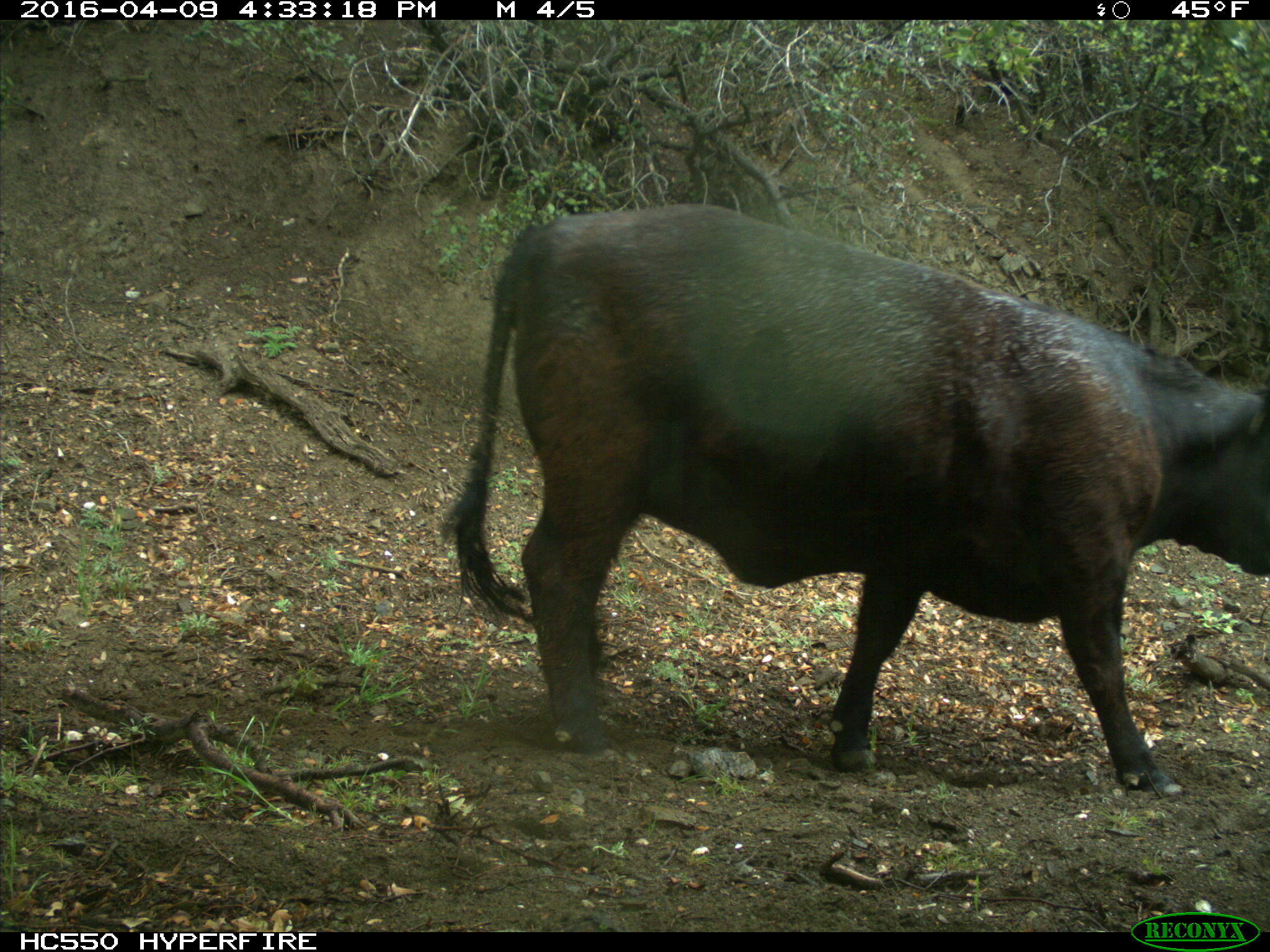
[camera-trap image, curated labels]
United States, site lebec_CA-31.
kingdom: Animalia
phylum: Chordata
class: Mammalia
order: Artiodactyla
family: Bovidae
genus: Bos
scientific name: Bos taurus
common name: domestic cow